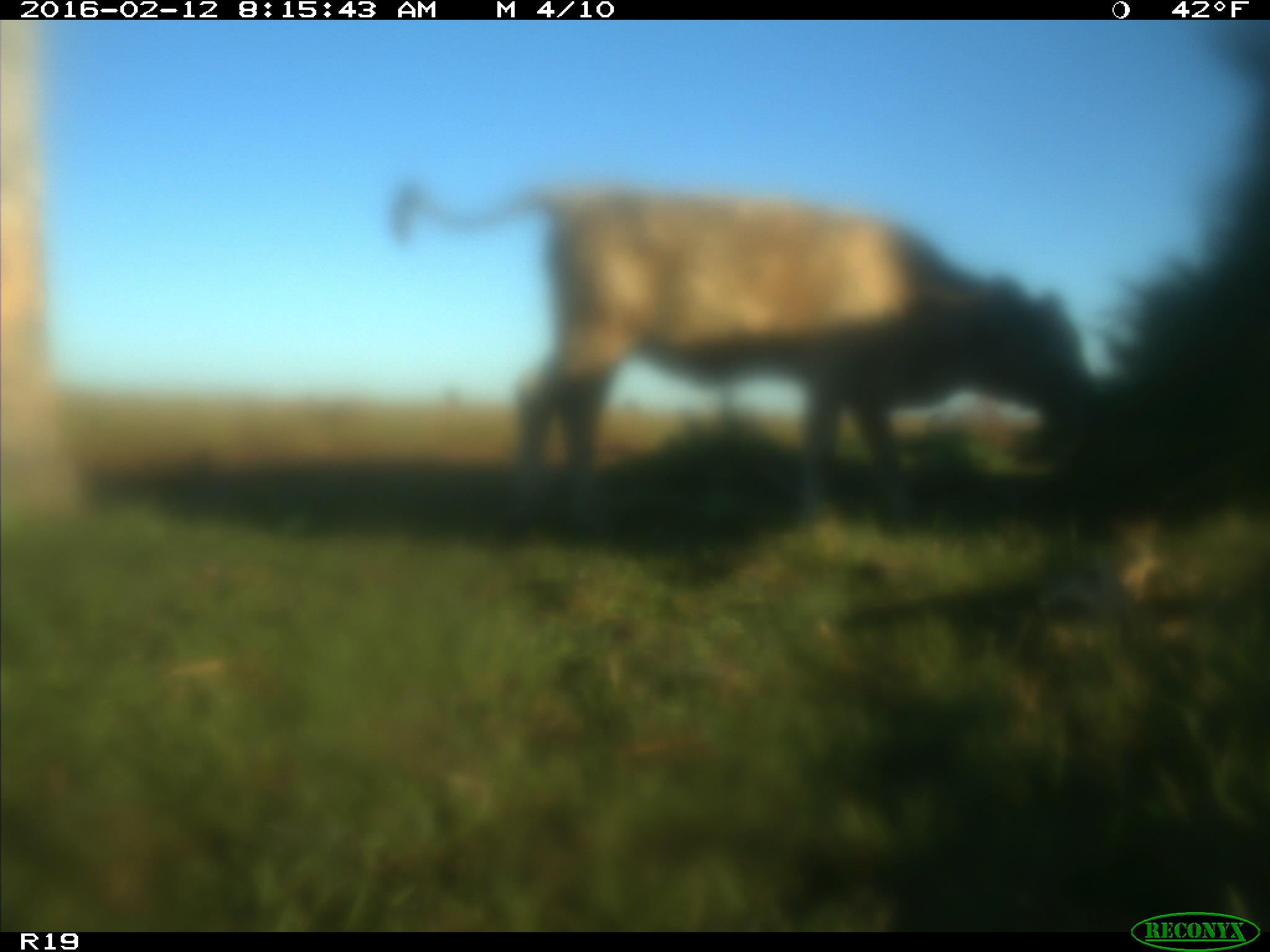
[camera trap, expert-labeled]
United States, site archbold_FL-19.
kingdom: Animalia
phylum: Chordata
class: Mammalia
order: Artiodactyla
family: Bovidae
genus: Bos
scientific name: Bos taurus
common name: domestic cow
Bos taurus (domestic cow).